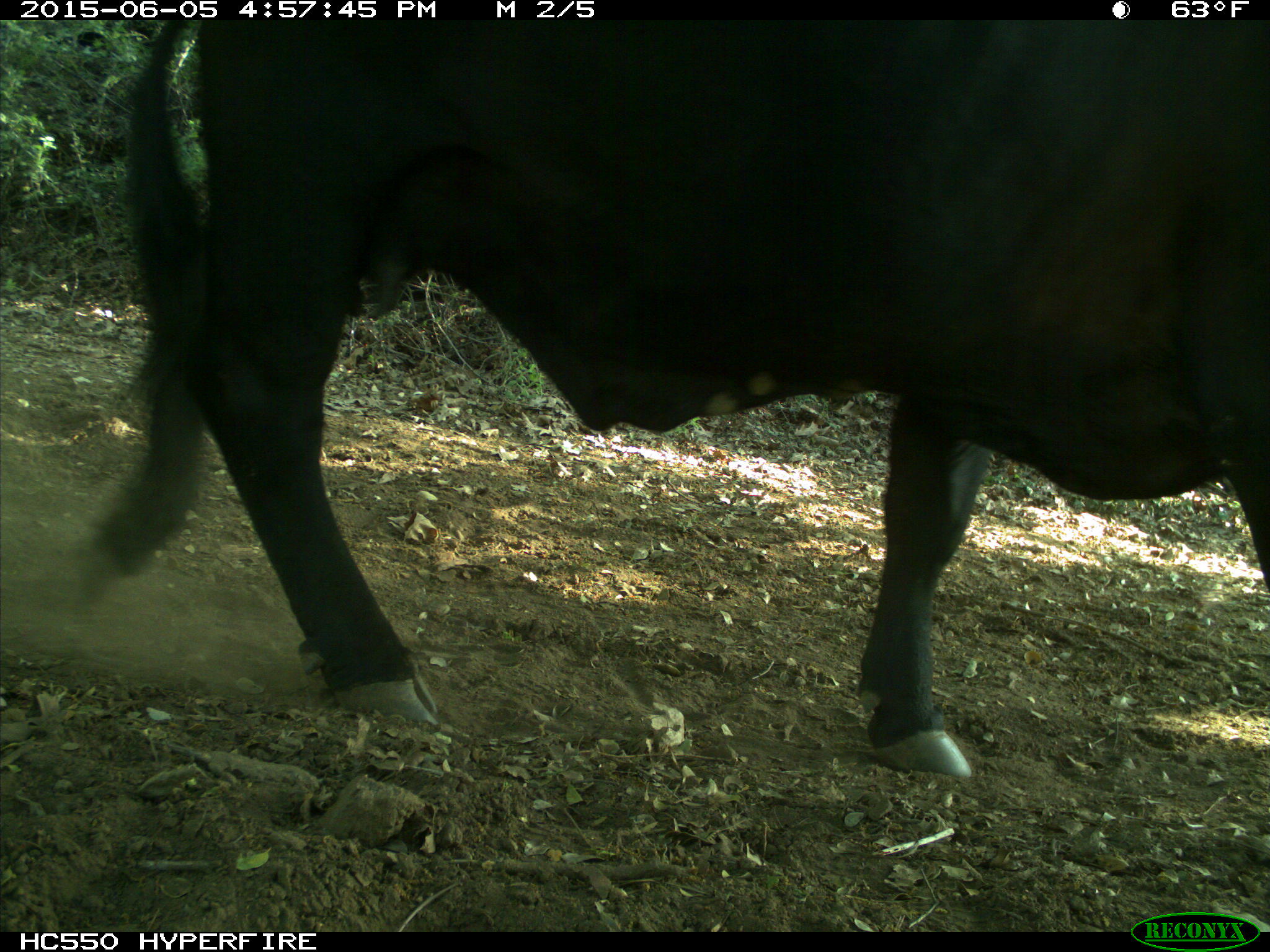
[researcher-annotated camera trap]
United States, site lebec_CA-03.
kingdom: Animalia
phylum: Chordata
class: Mammalia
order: Artiodactyla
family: Bovidae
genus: Bos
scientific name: Bos taurus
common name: domestic cow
Bos taurus (domestic cow).